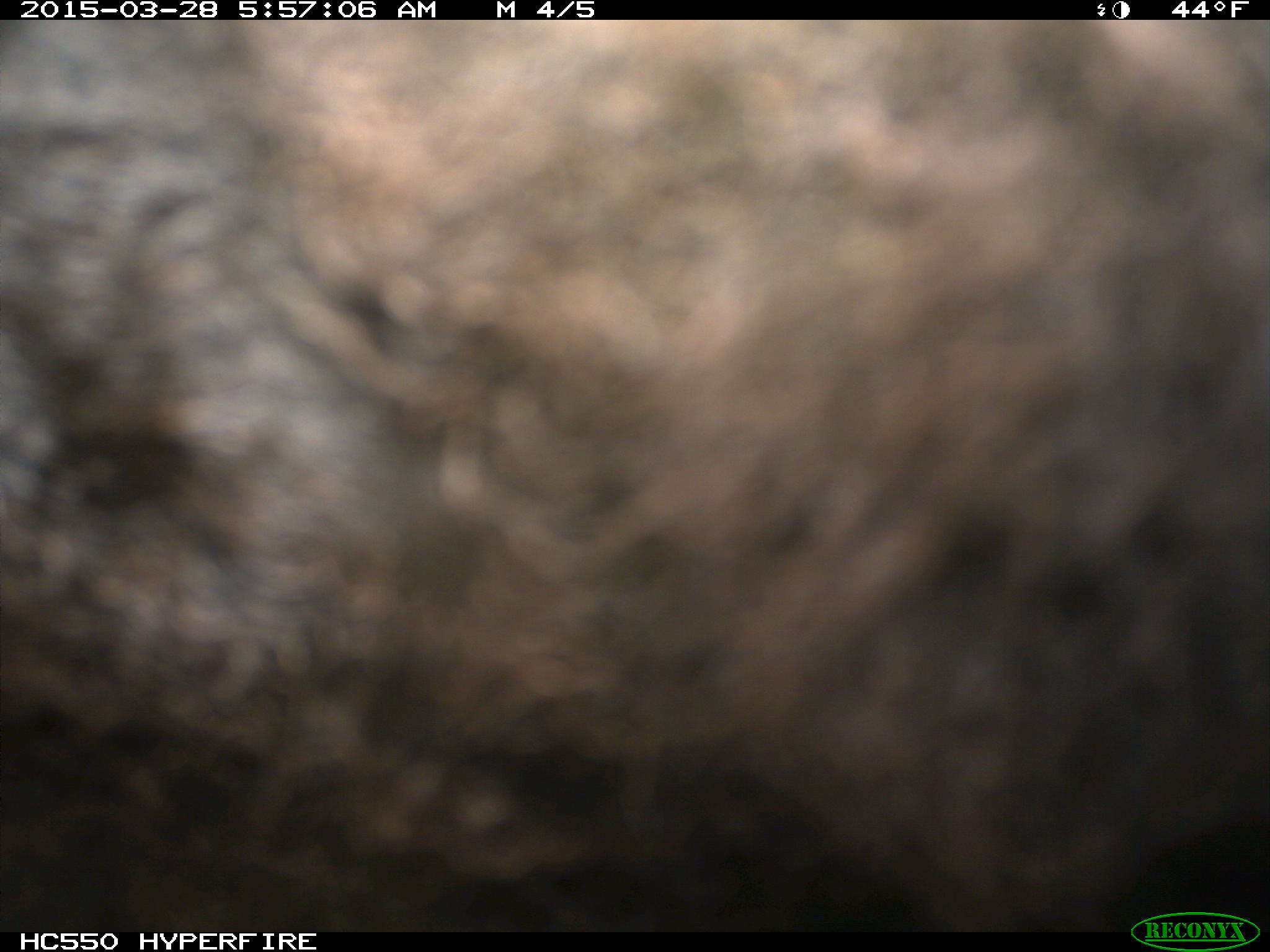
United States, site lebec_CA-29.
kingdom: Animalia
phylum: Chordata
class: Mammalia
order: Artiodactyla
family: Bovidae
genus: Bos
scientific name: Bos taurus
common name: domestic cow